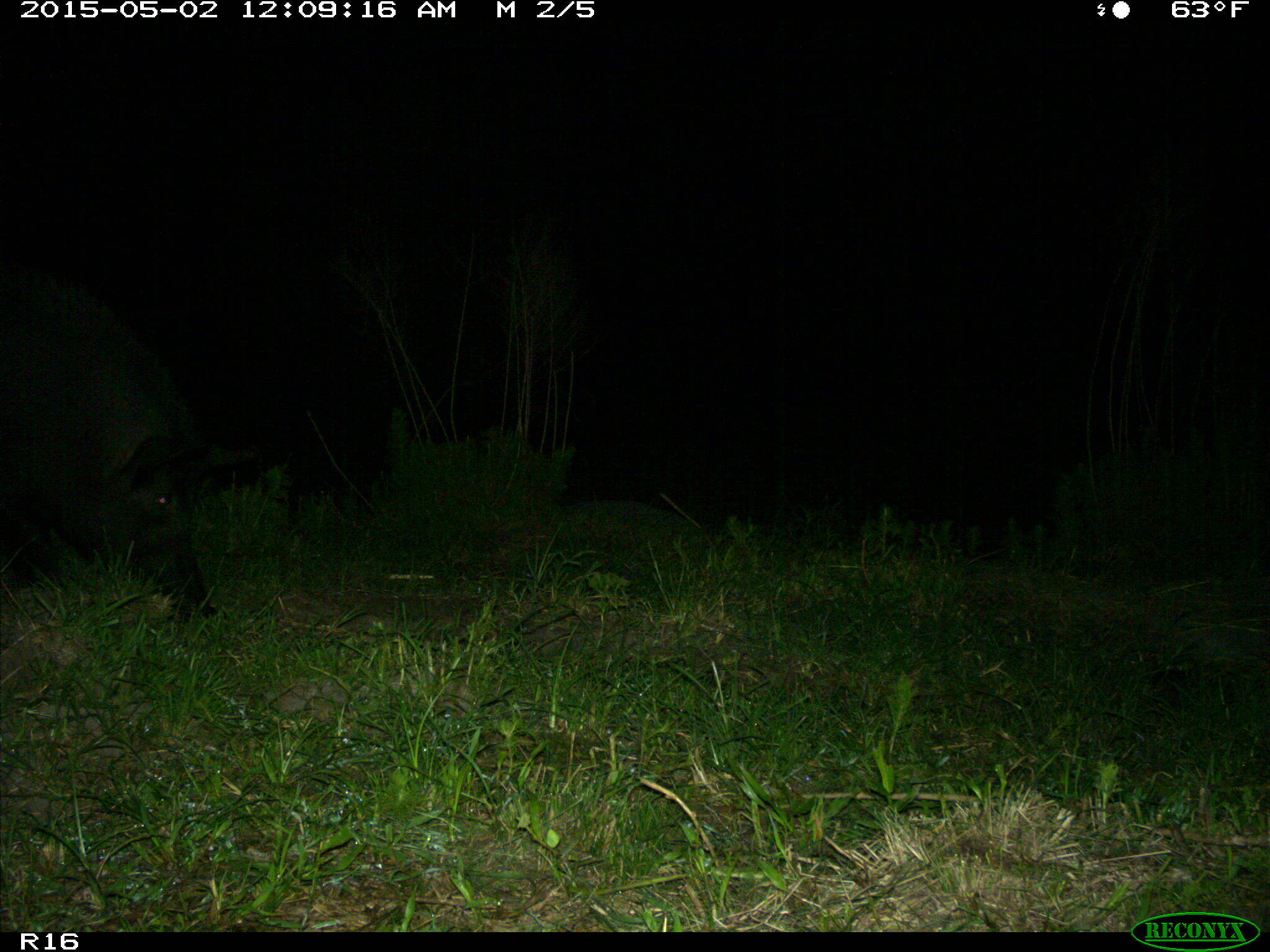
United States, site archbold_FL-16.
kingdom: Animalia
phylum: Chordata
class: Mammalia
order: Artiodactyla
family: Suidae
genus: Sus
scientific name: Sus scrofa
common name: wild boar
Sus scrofa (wild boar).